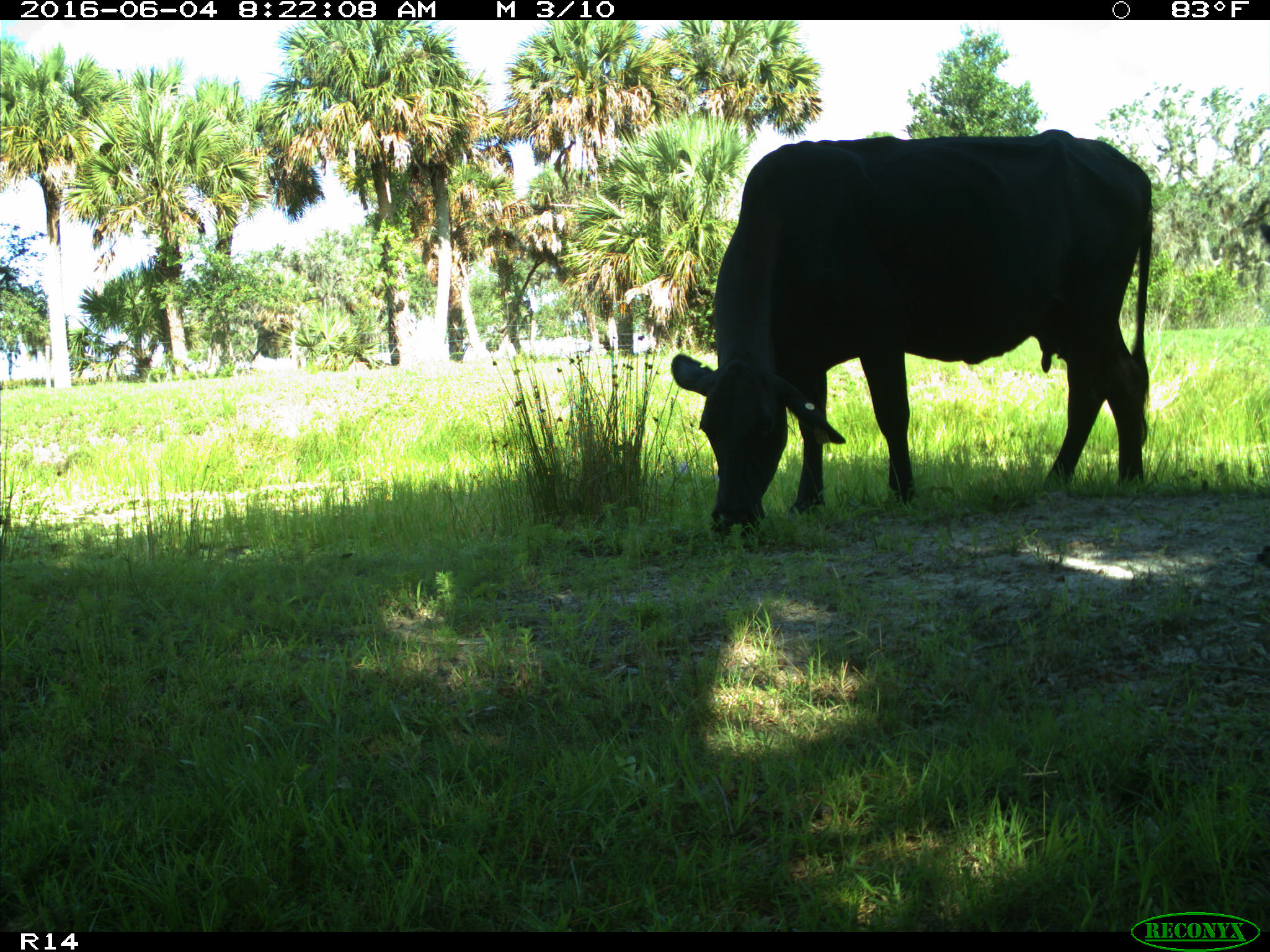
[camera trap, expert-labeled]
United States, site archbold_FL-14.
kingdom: Animalia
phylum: Chordata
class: Mammalia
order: Artiodactyla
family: Bovidae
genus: Bos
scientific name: Bos taurus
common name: domestic cow